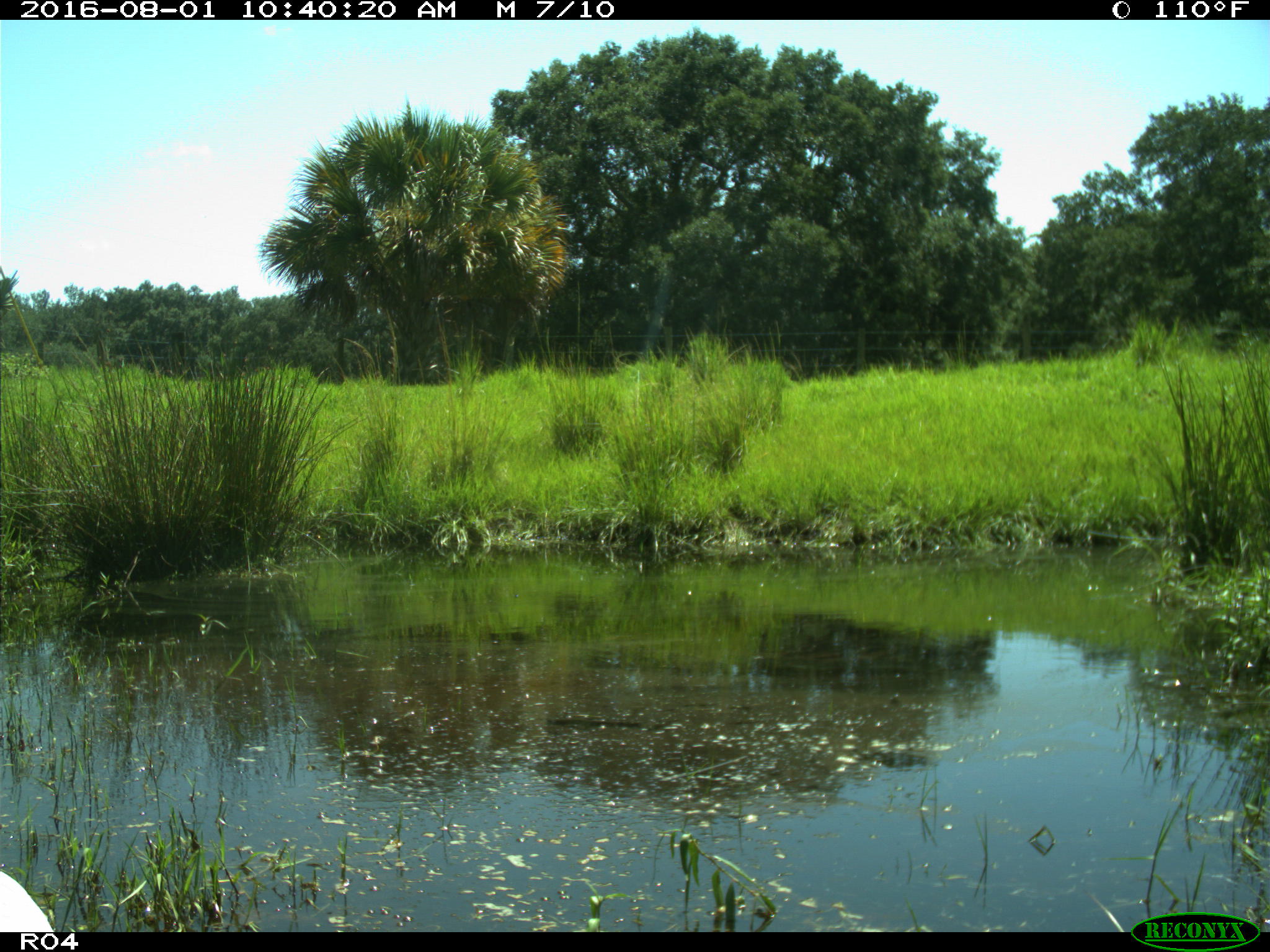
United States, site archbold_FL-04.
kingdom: Animalia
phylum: Chordata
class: Aves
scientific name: Aves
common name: birds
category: unidentified bird